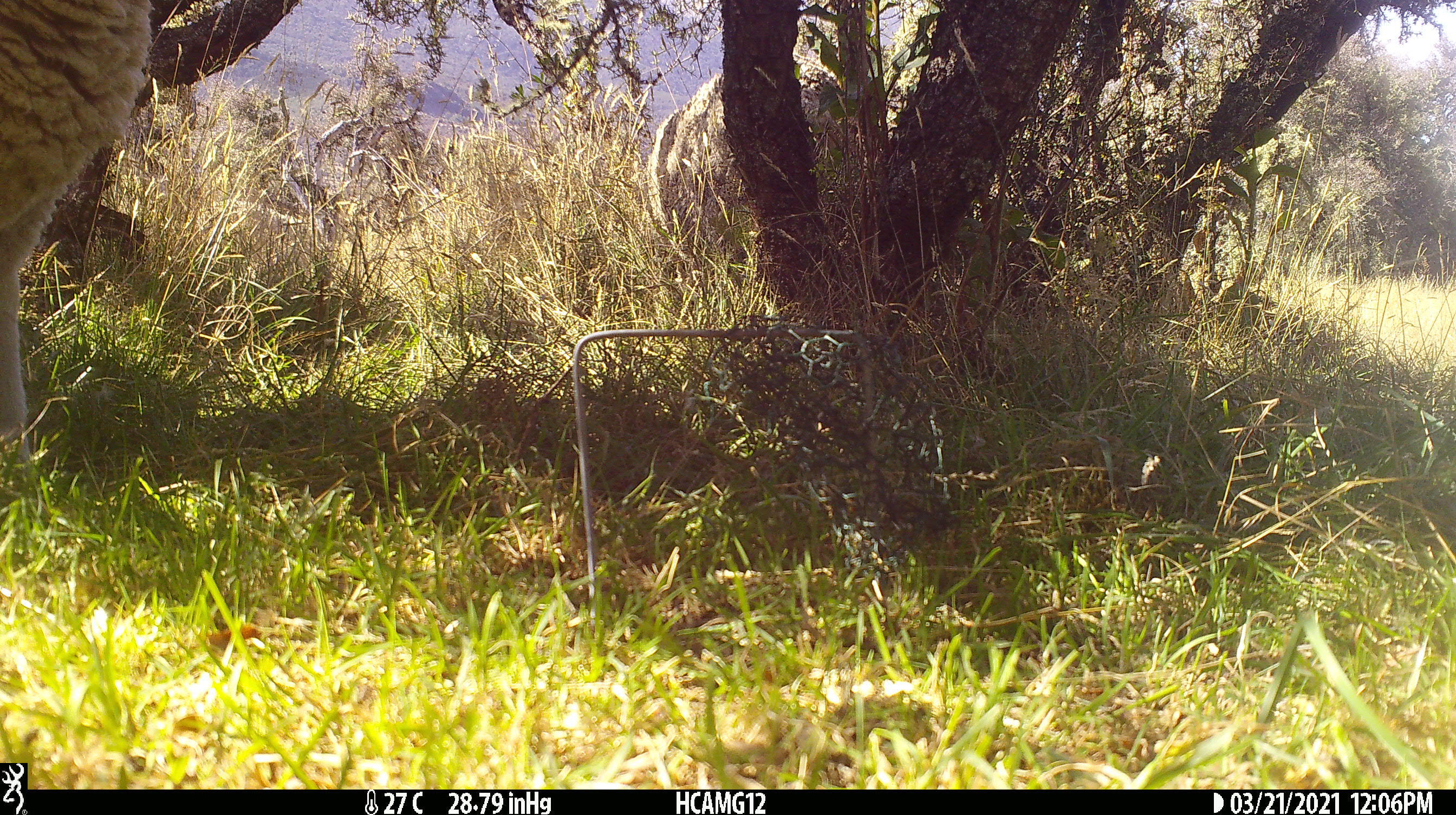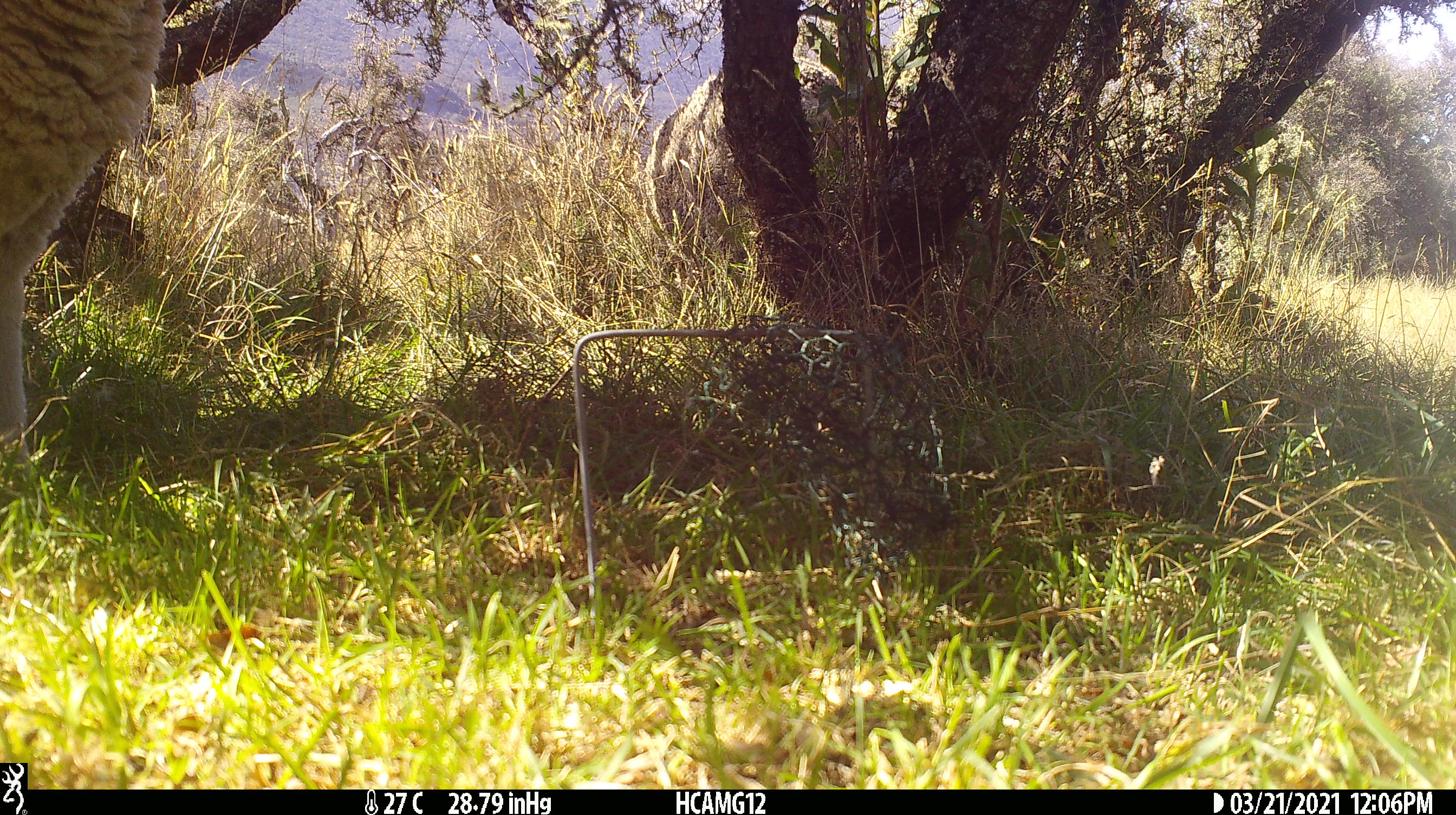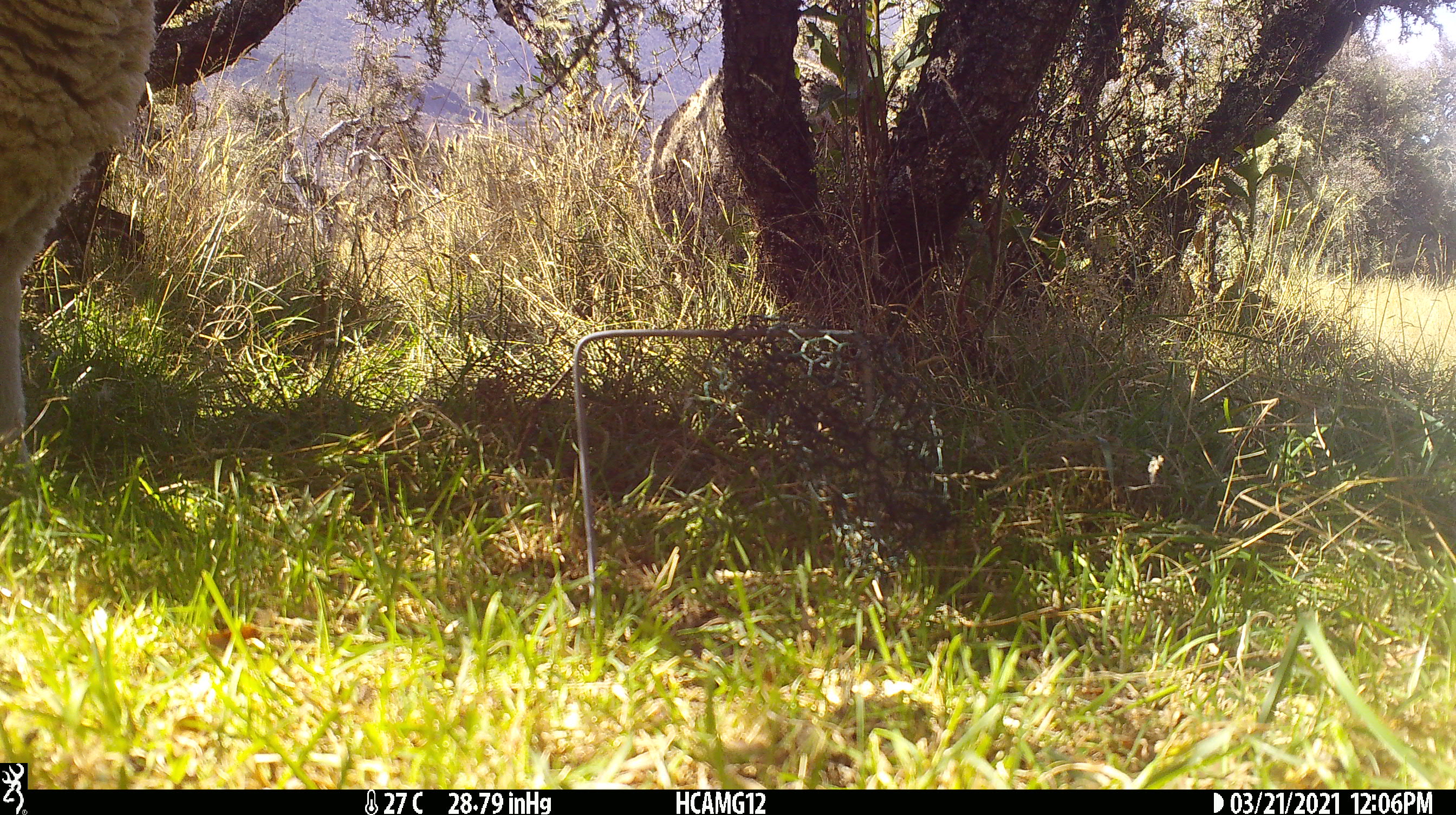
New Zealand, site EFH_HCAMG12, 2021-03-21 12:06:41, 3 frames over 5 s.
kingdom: Animalia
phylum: Chordata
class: Mammalia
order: Artiodactyla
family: Bovidae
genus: Ovis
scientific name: Ovis aries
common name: domestic sheep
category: sheep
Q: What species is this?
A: Sheep (domestic sheep) (Ovis aries).